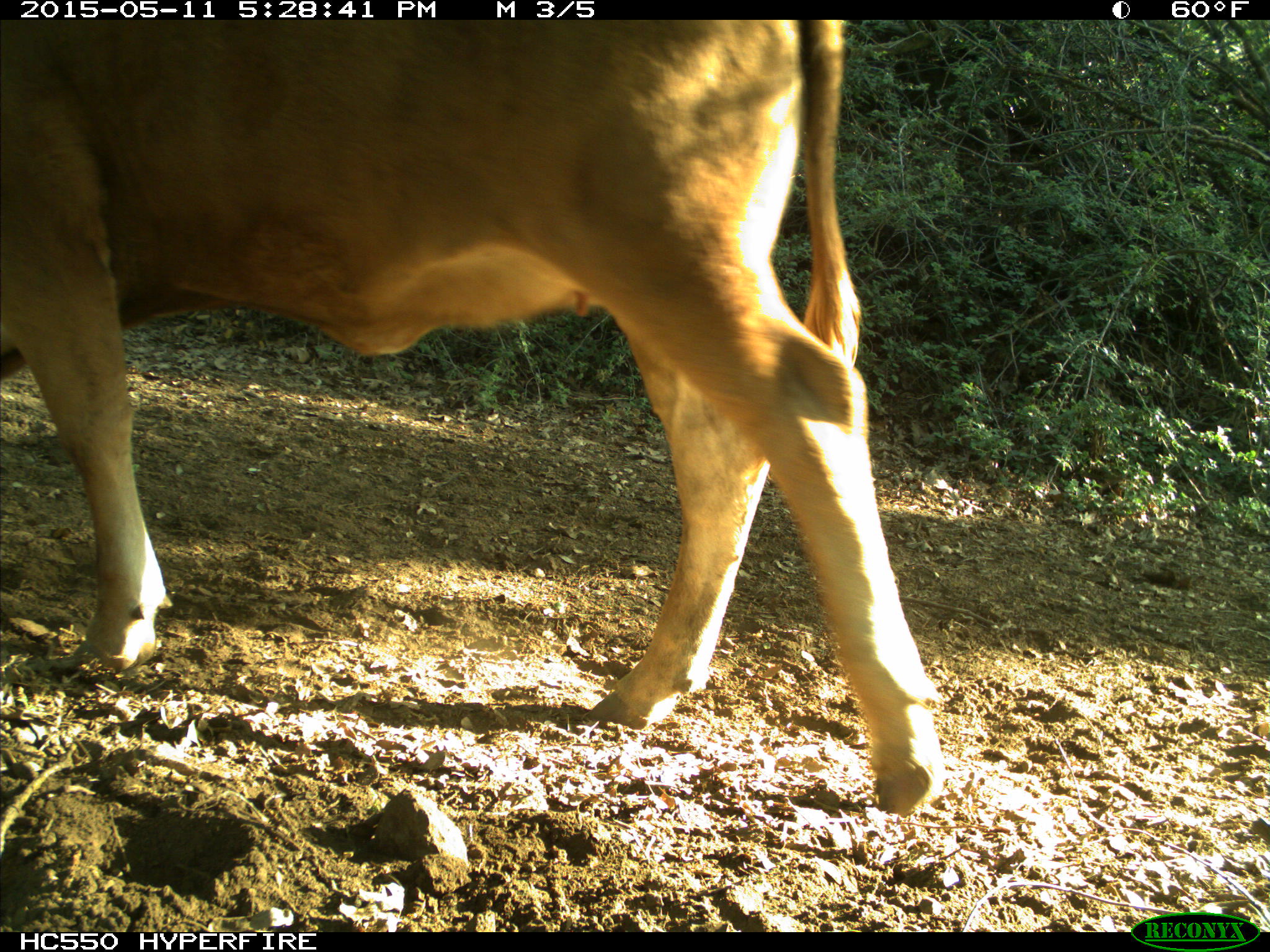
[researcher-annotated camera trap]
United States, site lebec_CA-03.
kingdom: Animalia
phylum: Chordata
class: Mammalia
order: Artiodactyla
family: Bovidae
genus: Bos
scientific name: Bos taurus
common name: domestic cow